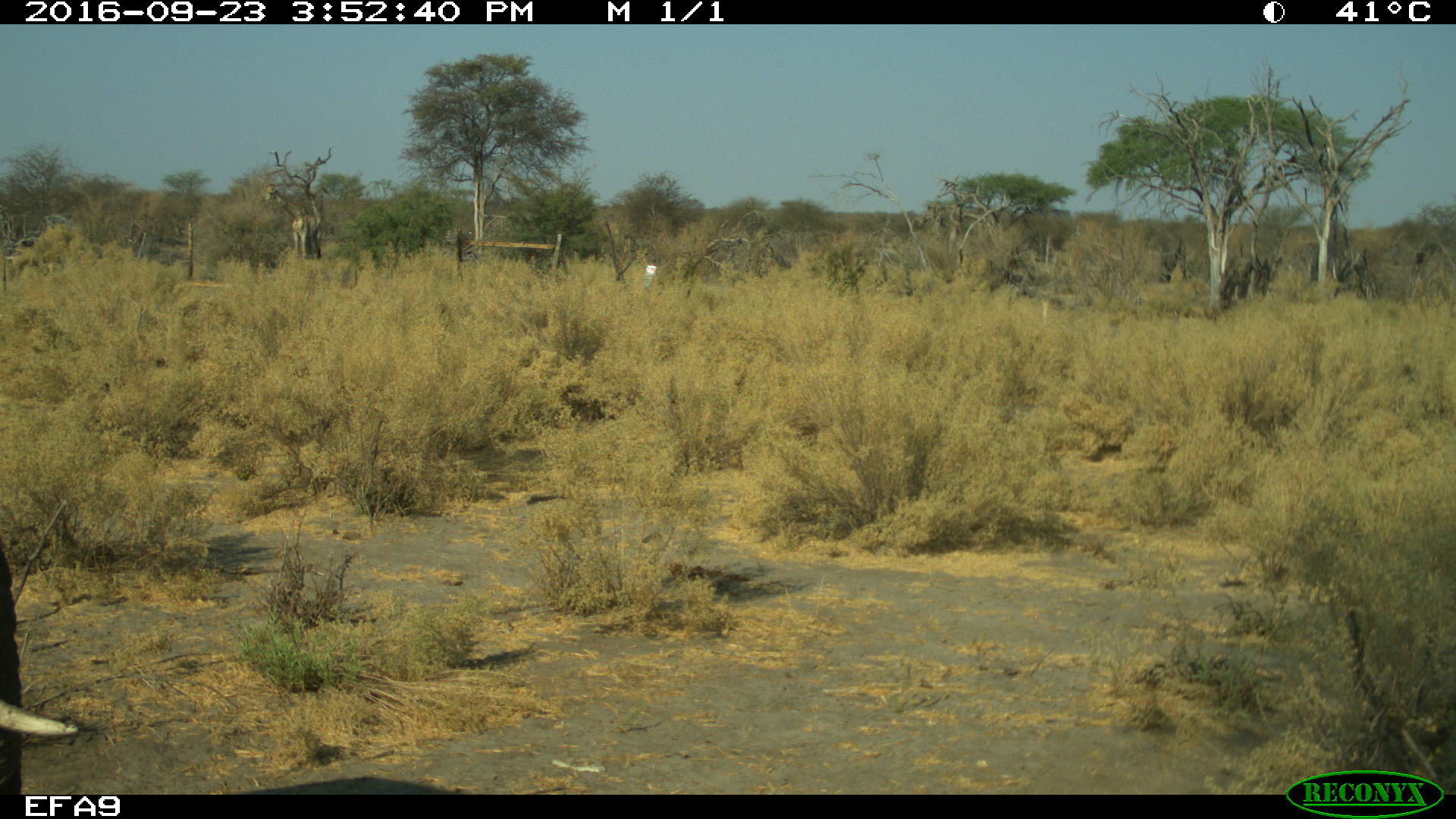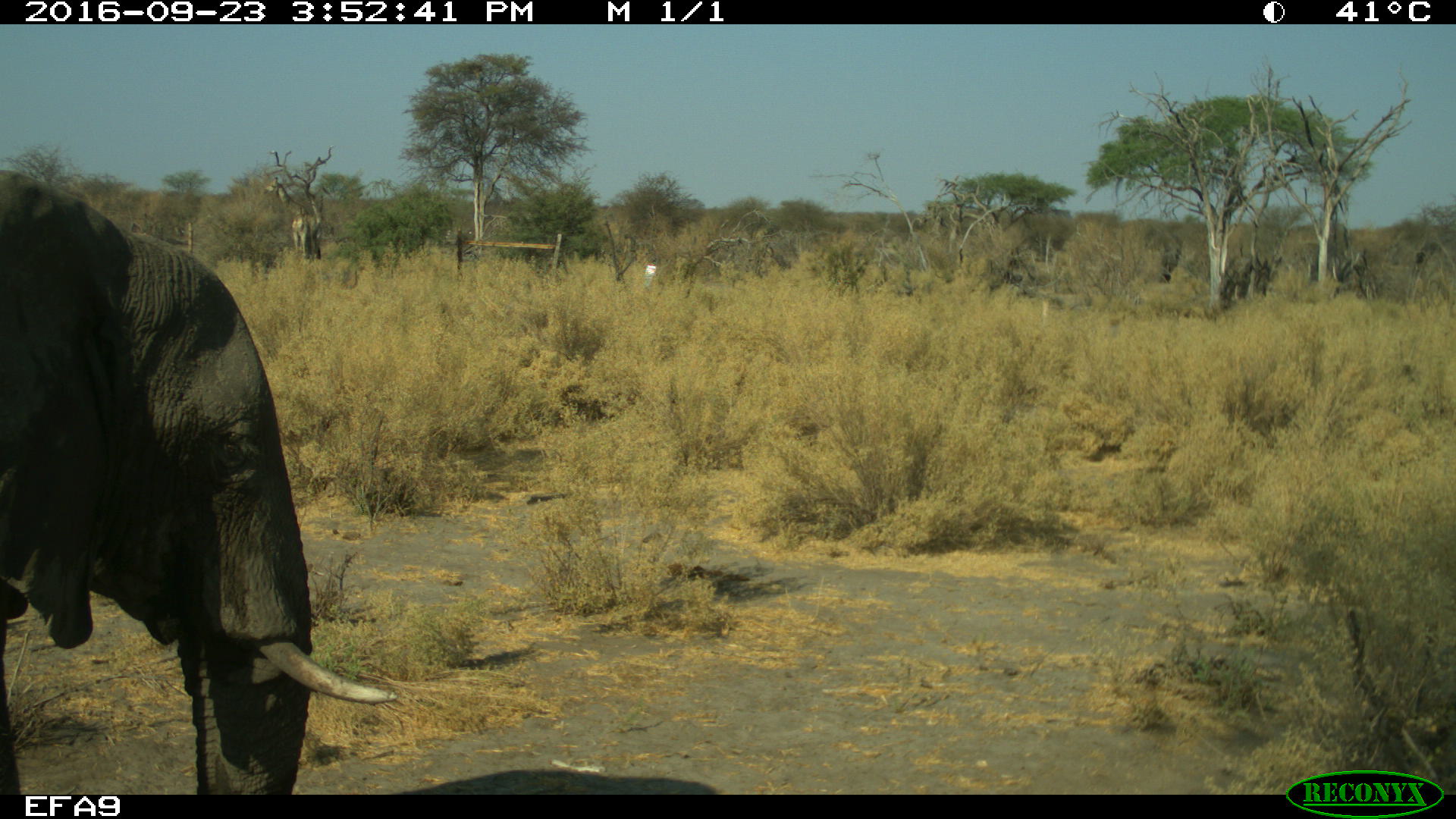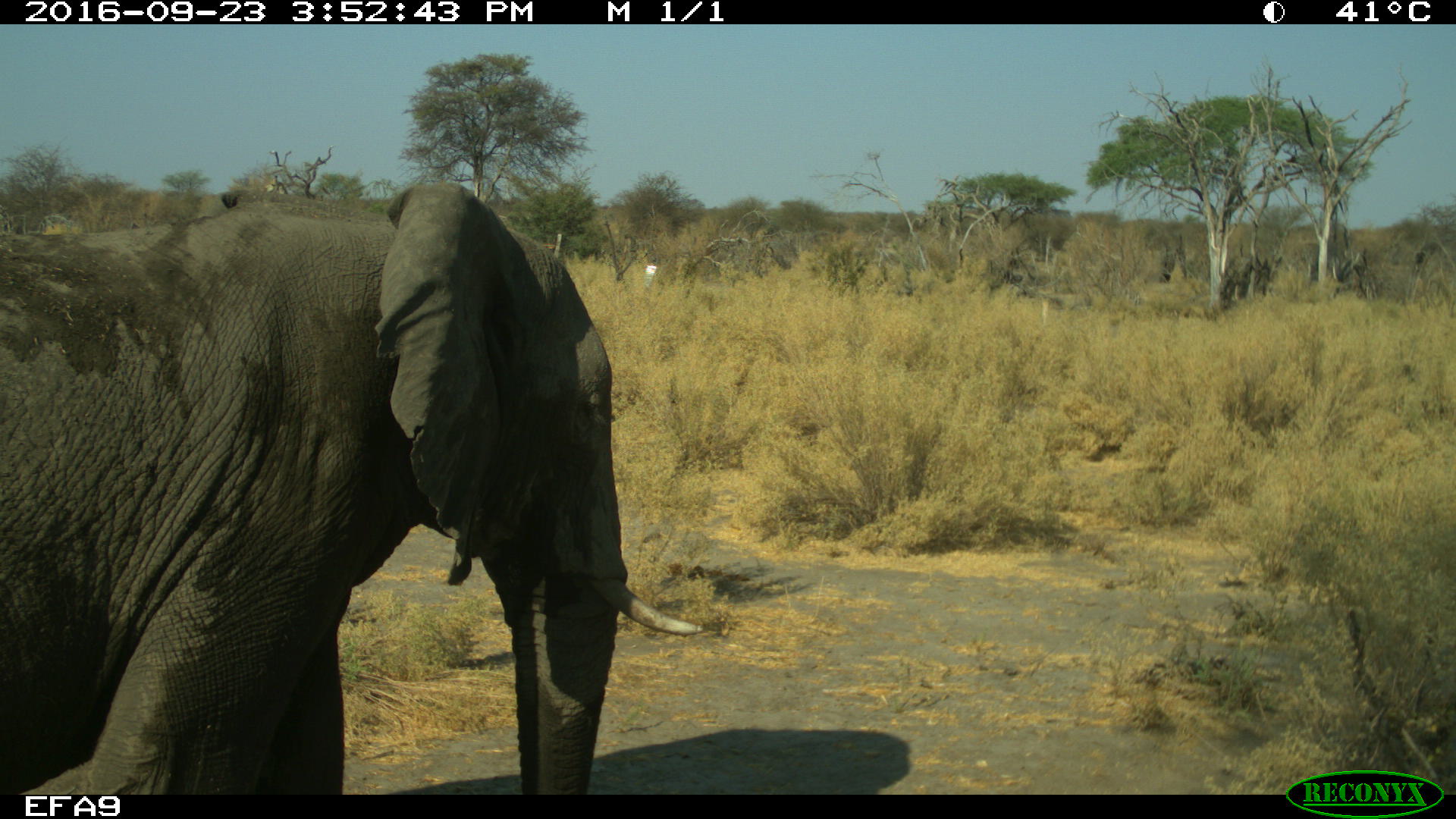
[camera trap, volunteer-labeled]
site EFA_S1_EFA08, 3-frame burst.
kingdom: Animalia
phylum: Chordata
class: Mammalia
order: Proboscidea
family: Elephantidae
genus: Loxodonta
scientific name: Loxodonta africana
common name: african bush elephant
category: elephant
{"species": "elephant (african bush elephant) (Loxodonta africana)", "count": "1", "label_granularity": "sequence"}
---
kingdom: Animalia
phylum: Chordata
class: Mammalia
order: Artiodactyla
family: Giraffidae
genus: Giraffa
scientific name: Giraffa camelopardalis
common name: giraffe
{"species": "giraffe (Giraffa camelopardalis)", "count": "1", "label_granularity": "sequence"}